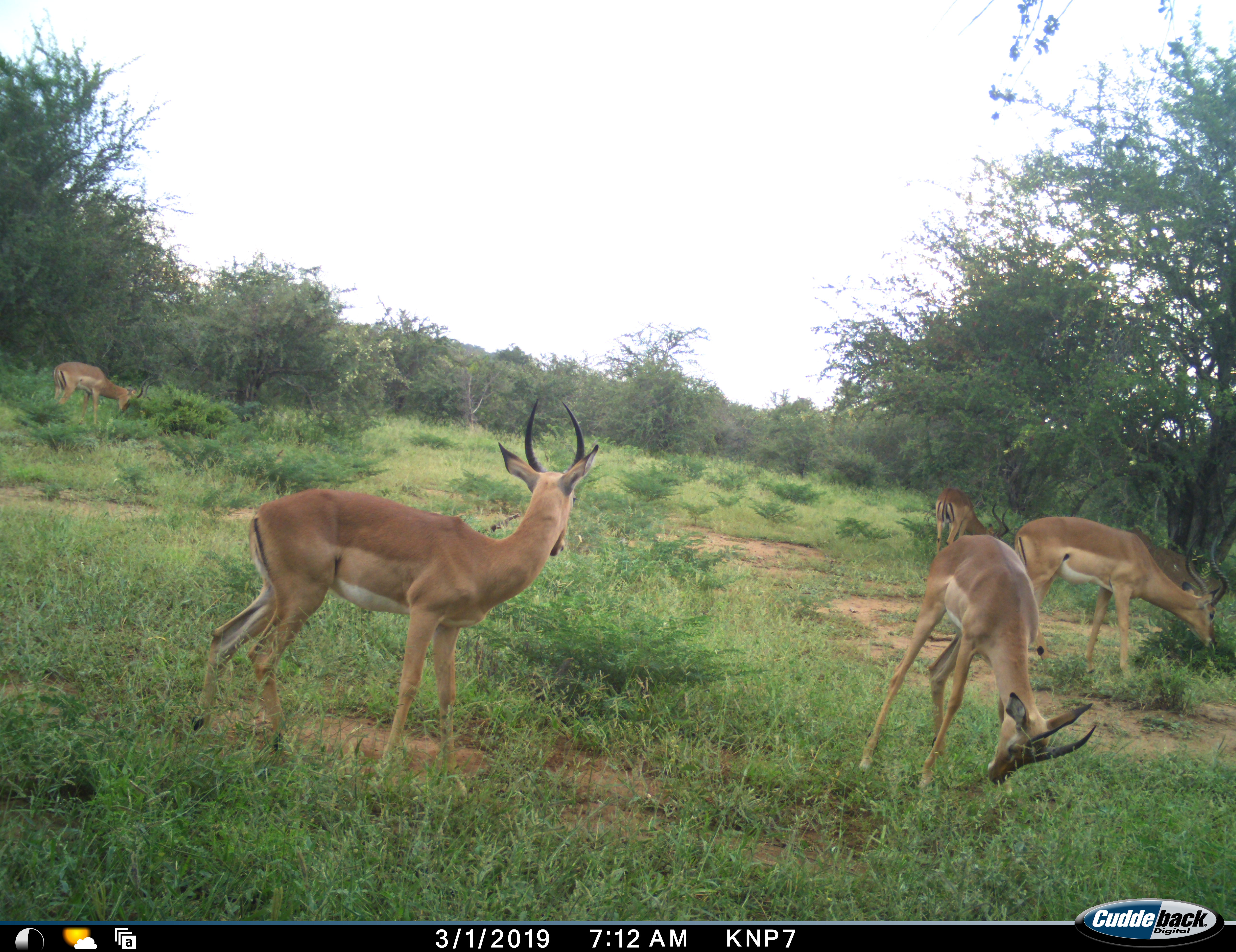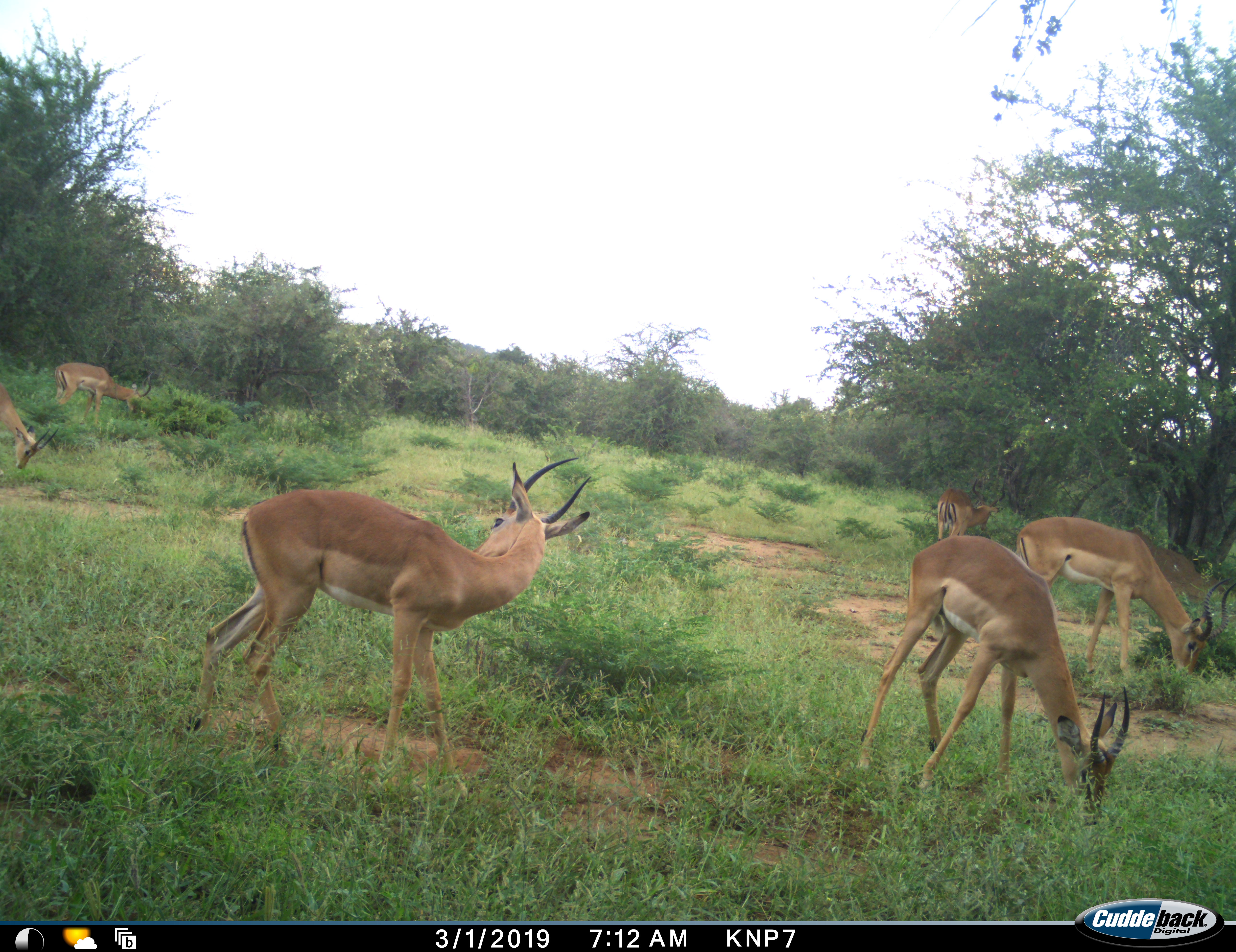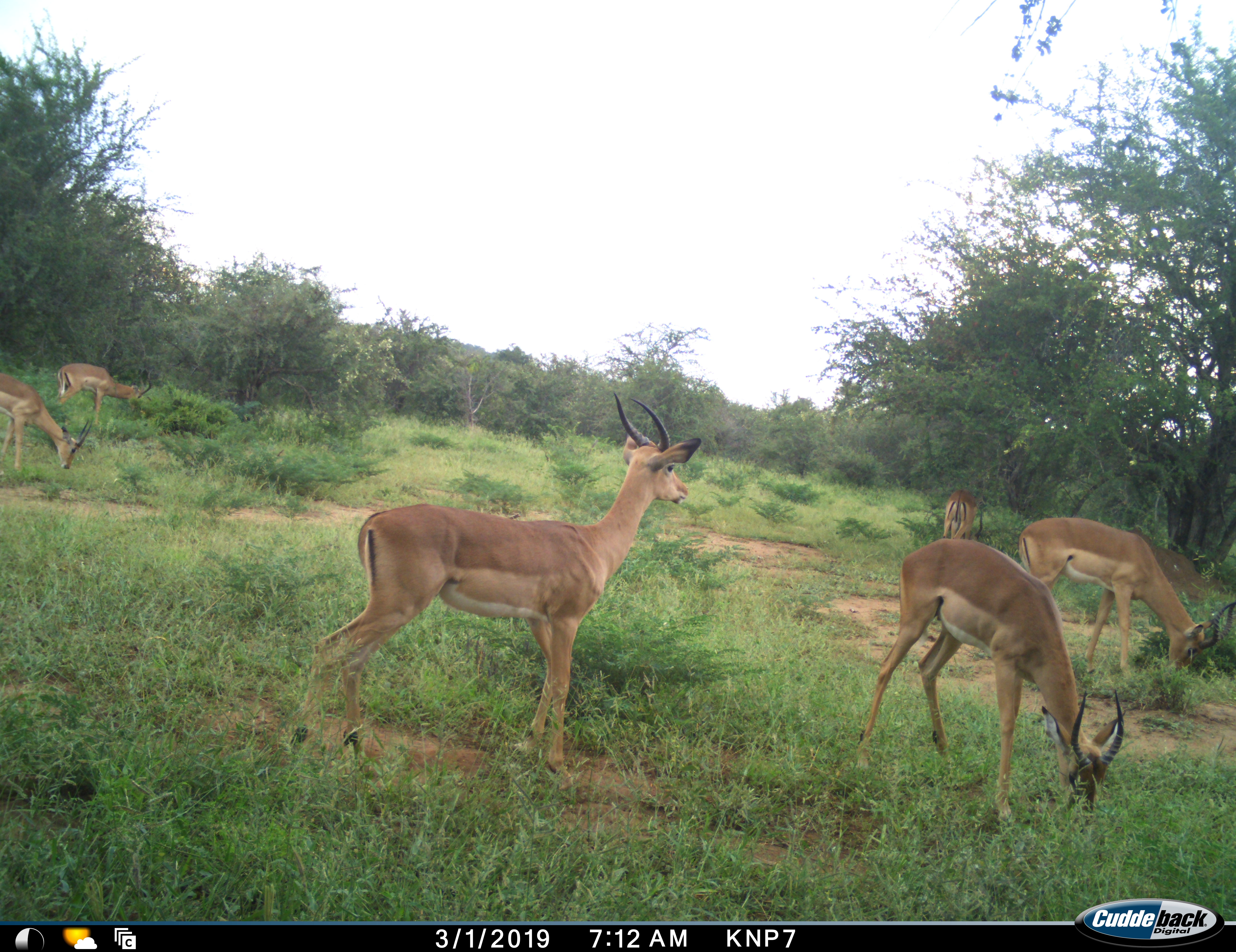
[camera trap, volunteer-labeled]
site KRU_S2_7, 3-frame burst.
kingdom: Animalia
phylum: Chordata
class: Mammalia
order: Artiodactyla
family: Bovidae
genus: Aepyceros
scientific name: Aepyceros melampus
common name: impala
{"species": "impala (Aepyceros melampus)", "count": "6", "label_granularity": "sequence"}